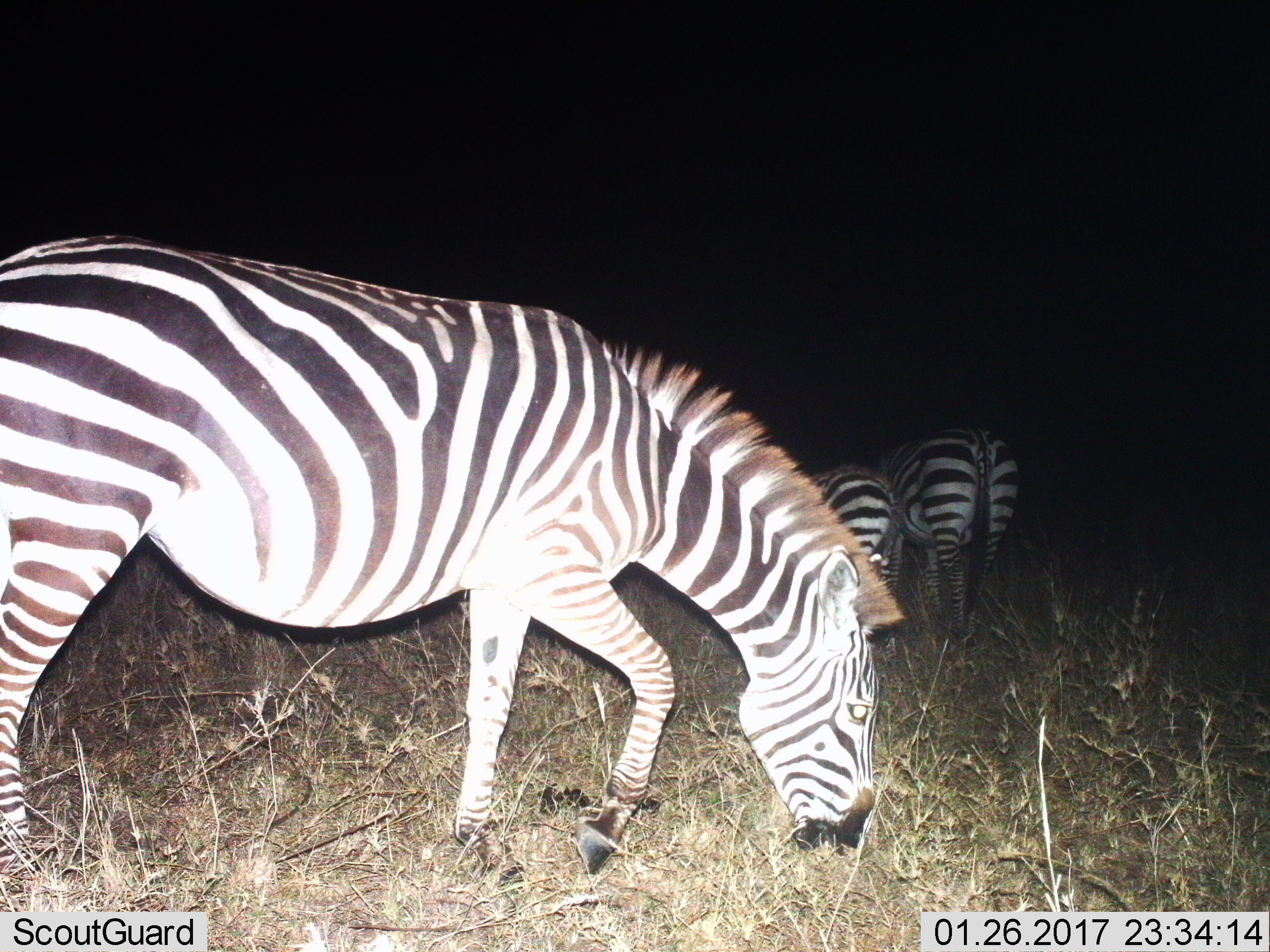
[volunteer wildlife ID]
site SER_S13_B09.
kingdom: Animalia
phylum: Chordata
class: Mammalia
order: Perissodactyla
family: Equidae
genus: Equus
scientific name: Equus quagga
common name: plains zebra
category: zebraplains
Zebraplains (plains zebra) (Equus quagga), count 3. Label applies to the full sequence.